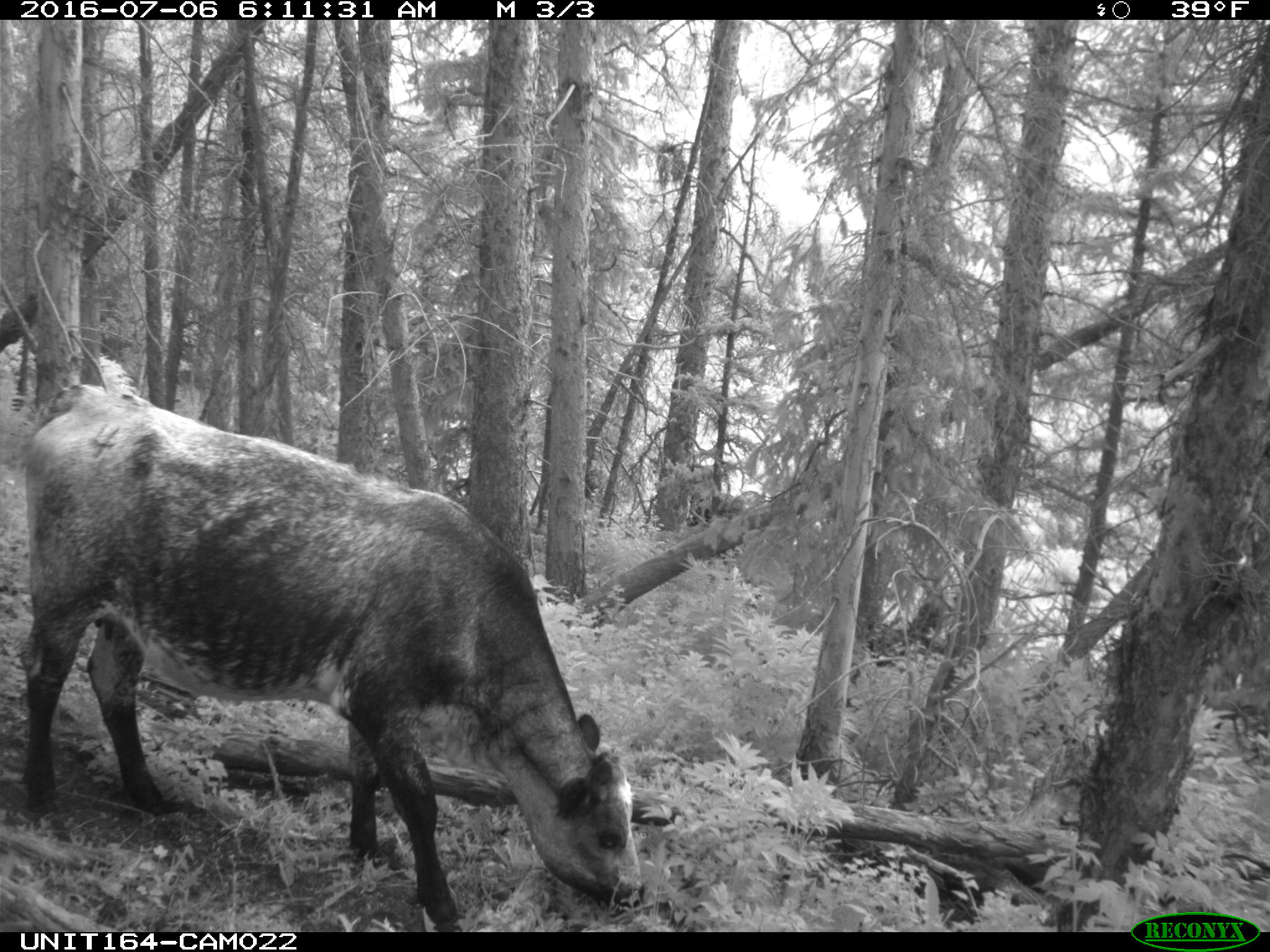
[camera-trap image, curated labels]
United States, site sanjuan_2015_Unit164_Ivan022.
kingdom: Animalia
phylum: Chordata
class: Mammalia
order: Artiodactyla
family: Bovidae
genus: Bos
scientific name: Bos taurus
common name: domestic cow